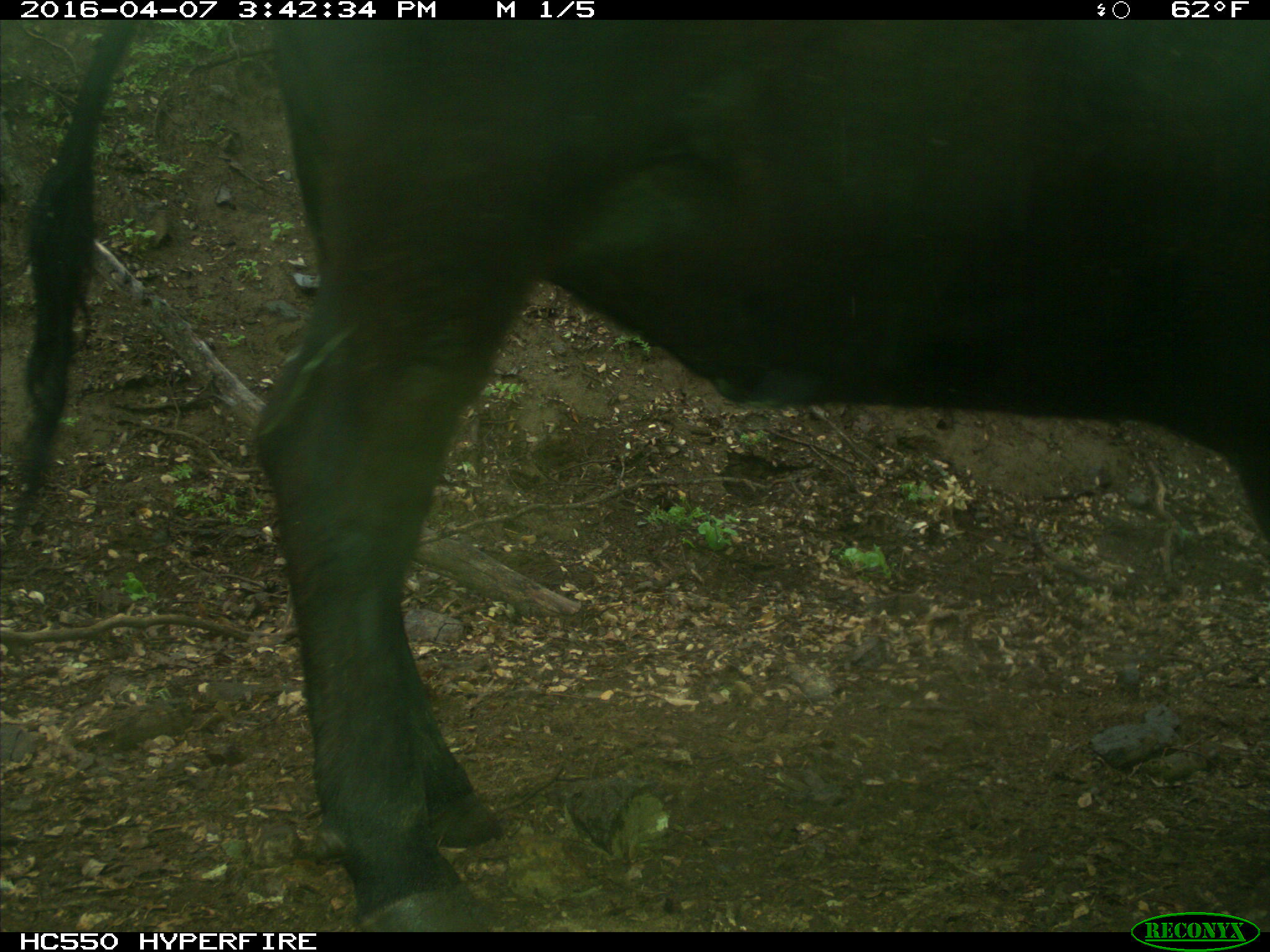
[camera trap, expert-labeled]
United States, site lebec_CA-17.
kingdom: Animalia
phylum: Chordata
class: Mammalia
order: Artiodactyla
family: Bovidae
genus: Bos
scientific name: Bos taurus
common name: domestic cow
Bos taurus (domestic cow).